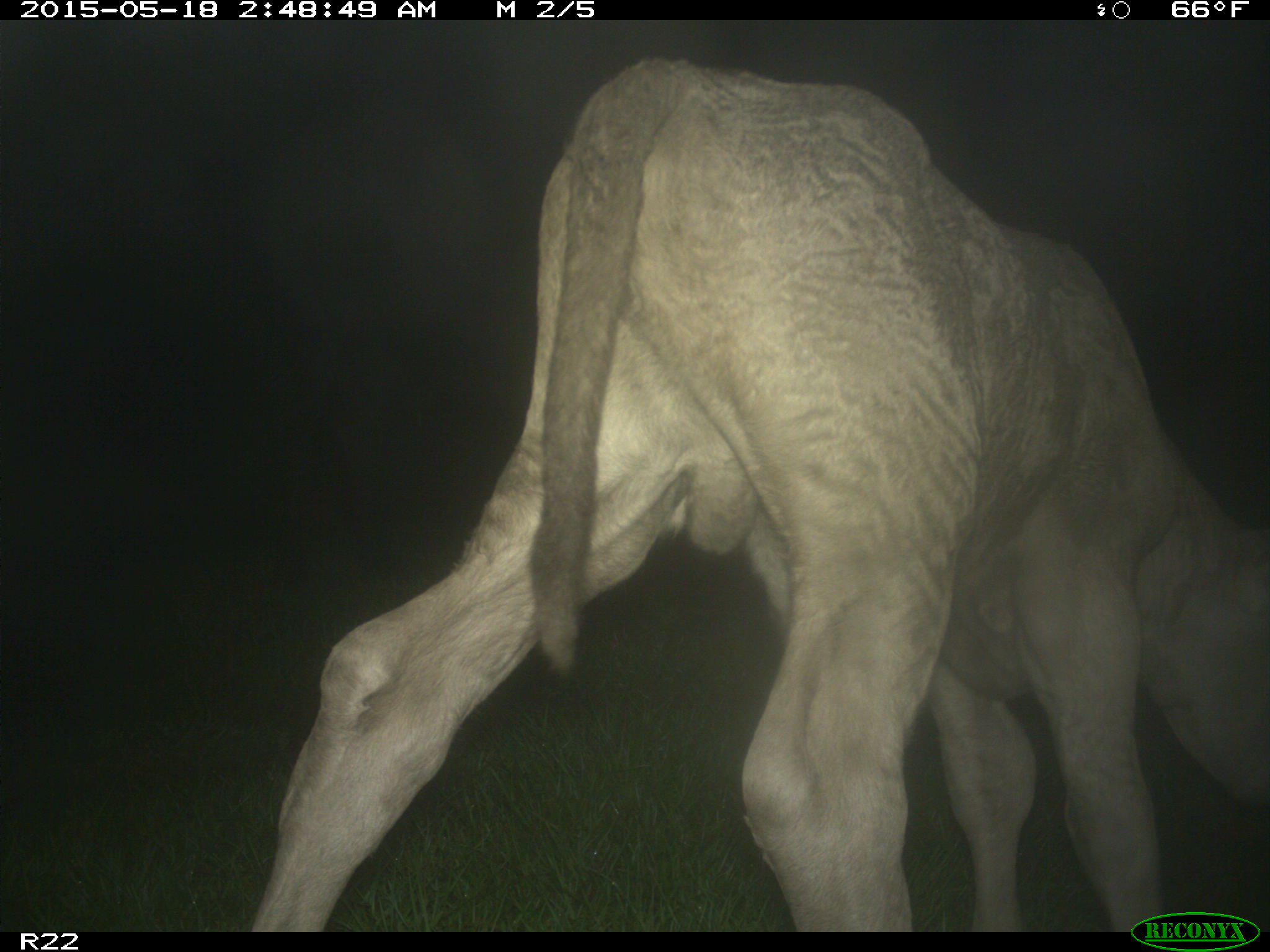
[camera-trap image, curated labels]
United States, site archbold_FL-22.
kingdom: Animalia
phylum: Chordata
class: Mammalia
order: Artiodactyla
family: Bovidae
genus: Bos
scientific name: Bos taurus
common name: domestic cow